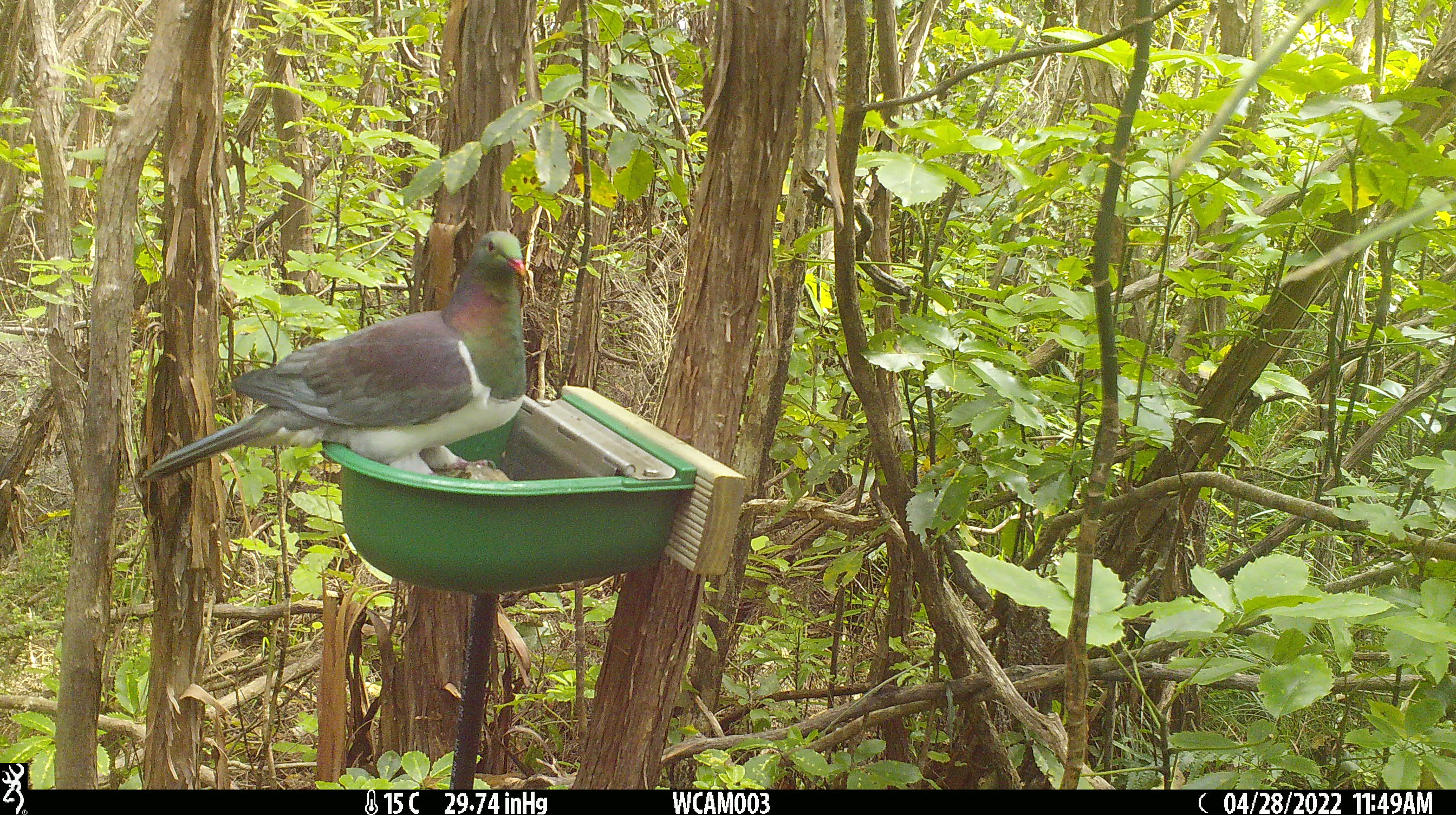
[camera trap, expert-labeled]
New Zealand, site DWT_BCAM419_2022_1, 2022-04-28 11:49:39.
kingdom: Animalia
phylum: Chordata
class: Aves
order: Columbiformes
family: Columbidae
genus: Hemiphaga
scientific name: Hemiphaga novaeseelandiae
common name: new zealand pigeon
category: kereru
Kereru (new zealand pigeon) (Hemiphaga novaeseelandiae).